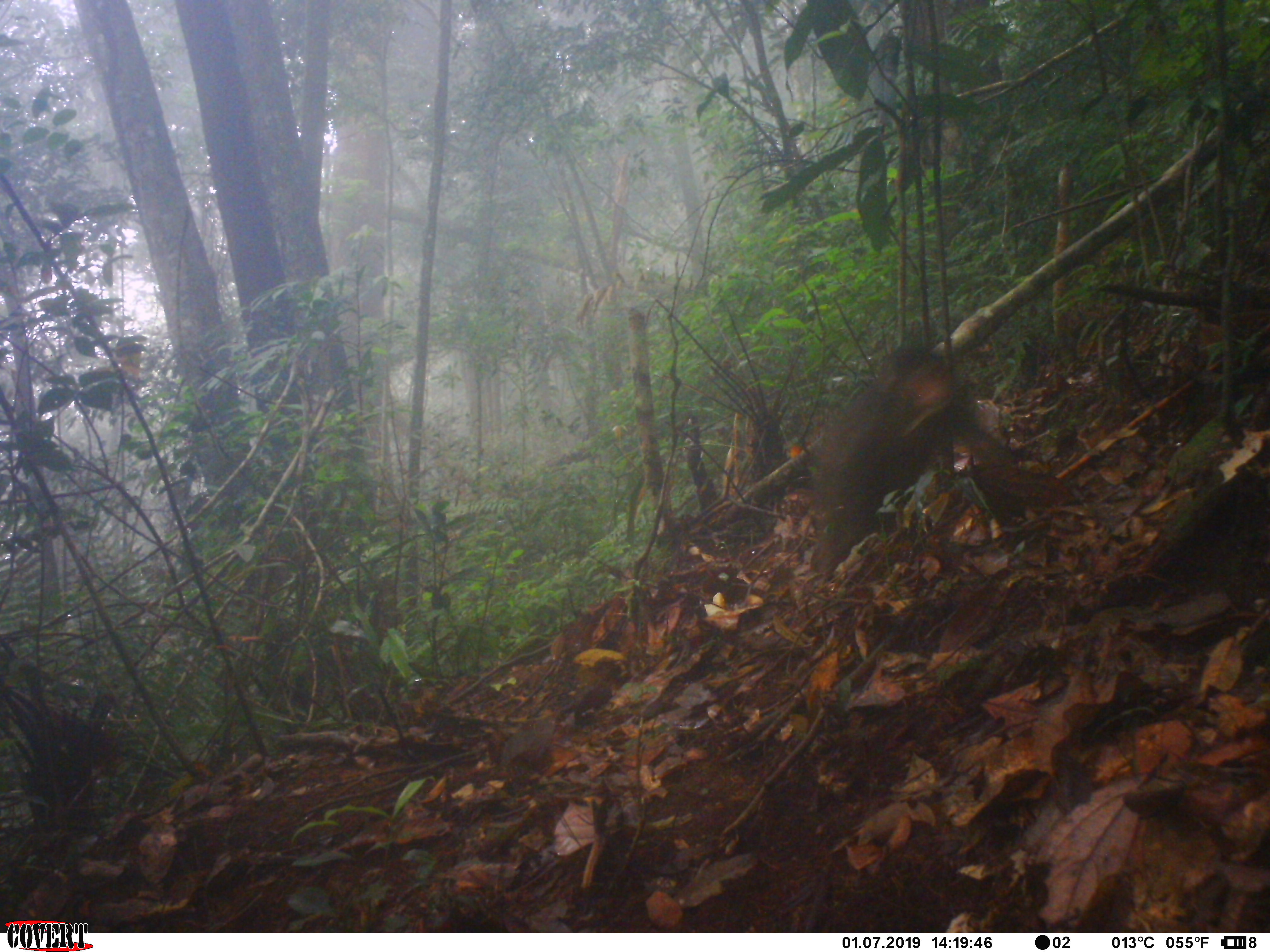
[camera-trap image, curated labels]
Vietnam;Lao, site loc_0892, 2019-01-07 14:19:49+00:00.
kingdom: Animalia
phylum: Chordata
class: Mammalia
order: Primates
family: Cercopithecidae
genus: Macaca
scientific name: Macaca arctoides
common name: stump-tailed macaque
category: stump tailed macaque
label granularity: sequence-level